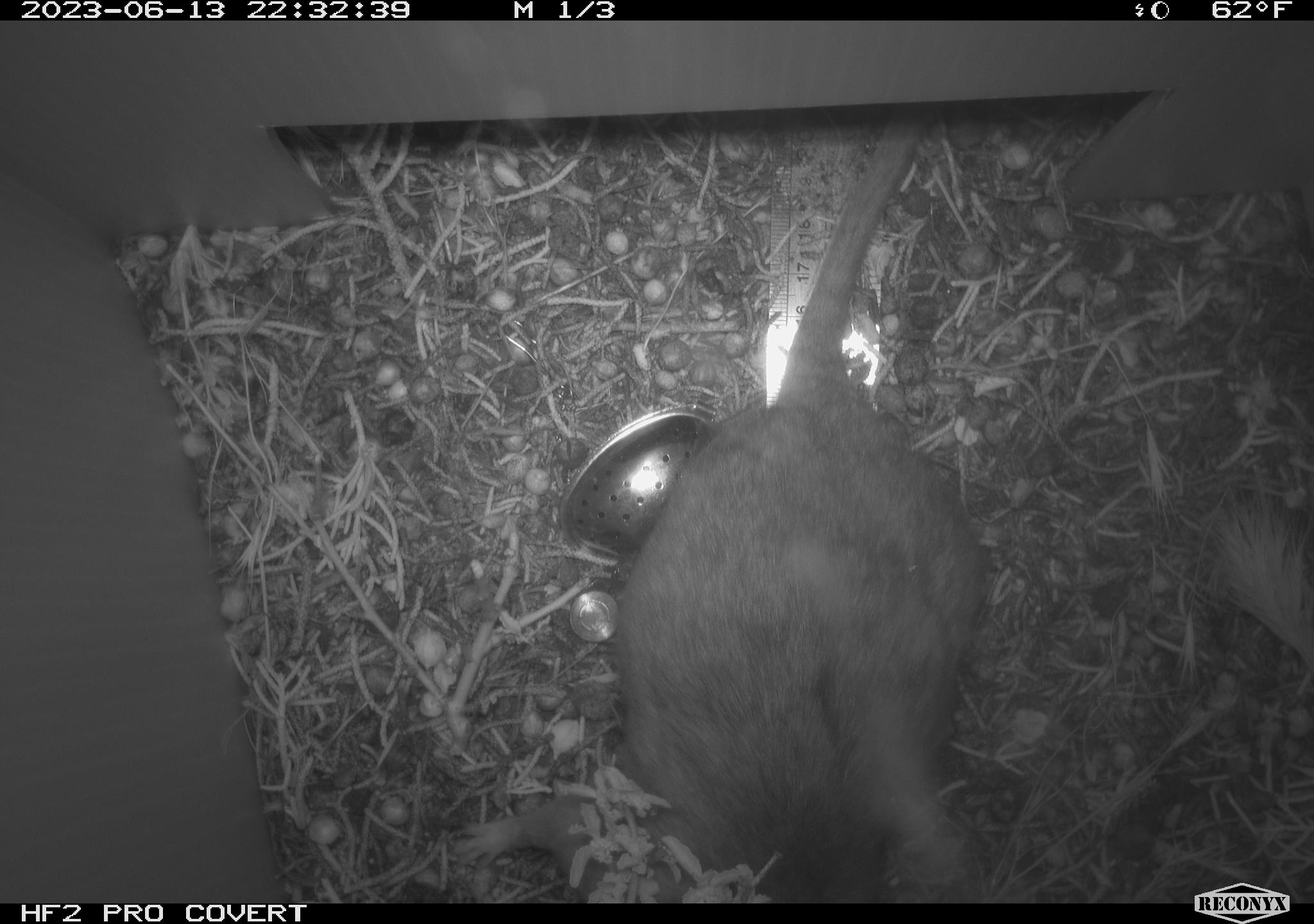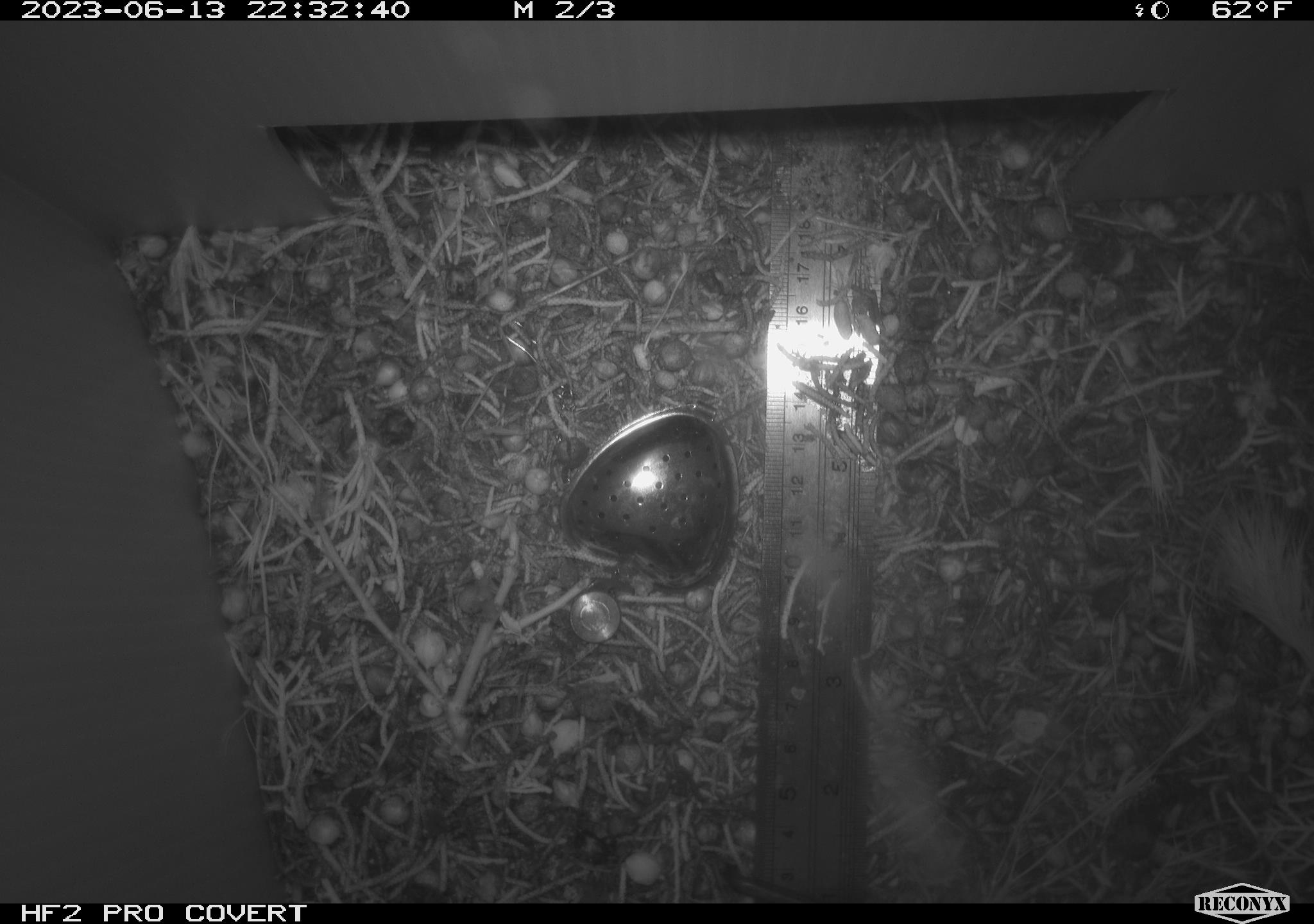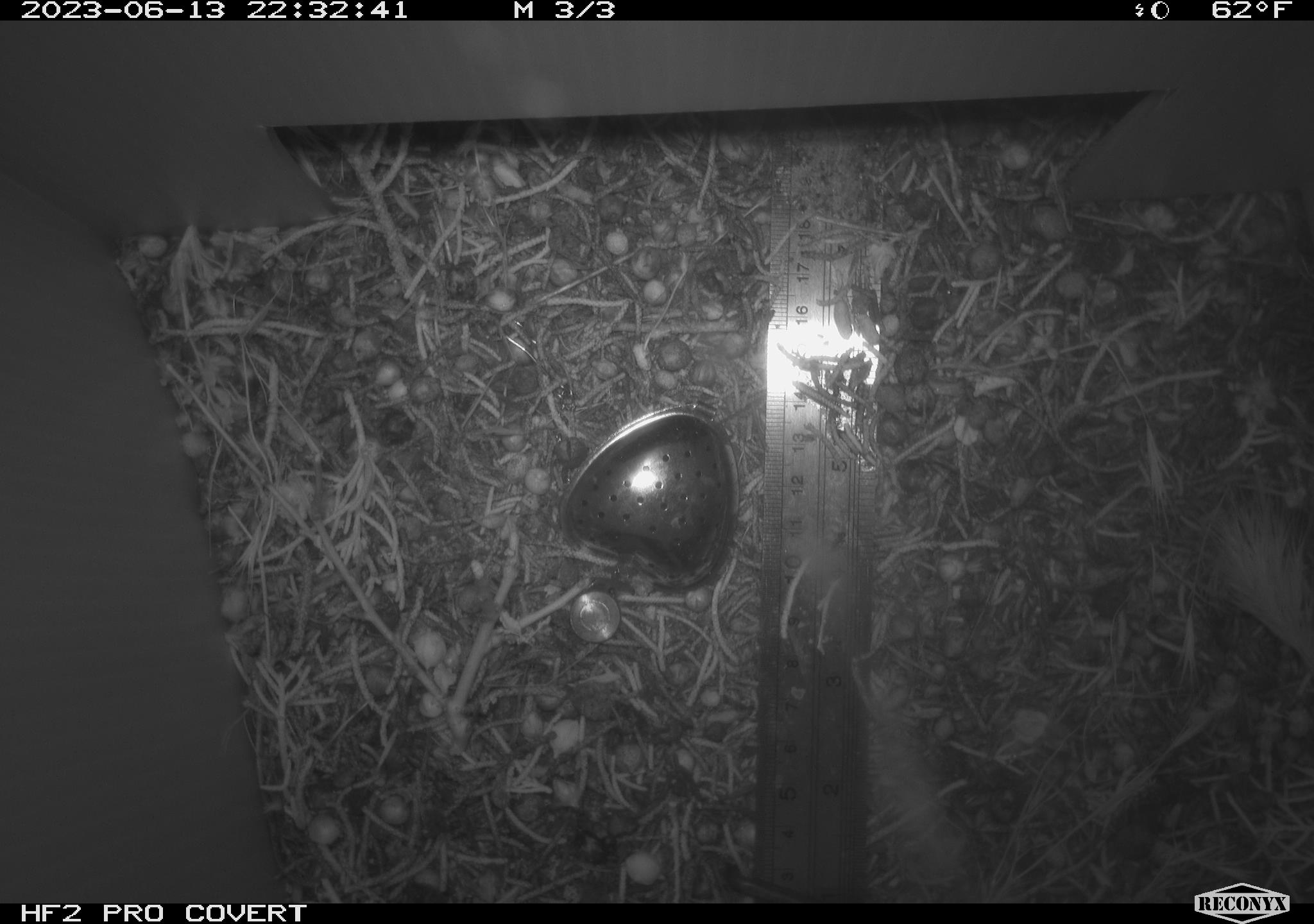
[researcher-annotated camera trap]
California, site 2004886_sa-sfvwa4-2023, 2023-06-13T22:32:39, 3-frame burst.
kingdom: Animalia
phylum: Chordata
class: Mammalia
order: Rodentia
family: Cricetidae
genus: Neotoma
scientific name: Neotoma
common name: pack rat or woodrat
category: neotoma species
Neotoma species (pack rat or woodrat) (Neotoma).